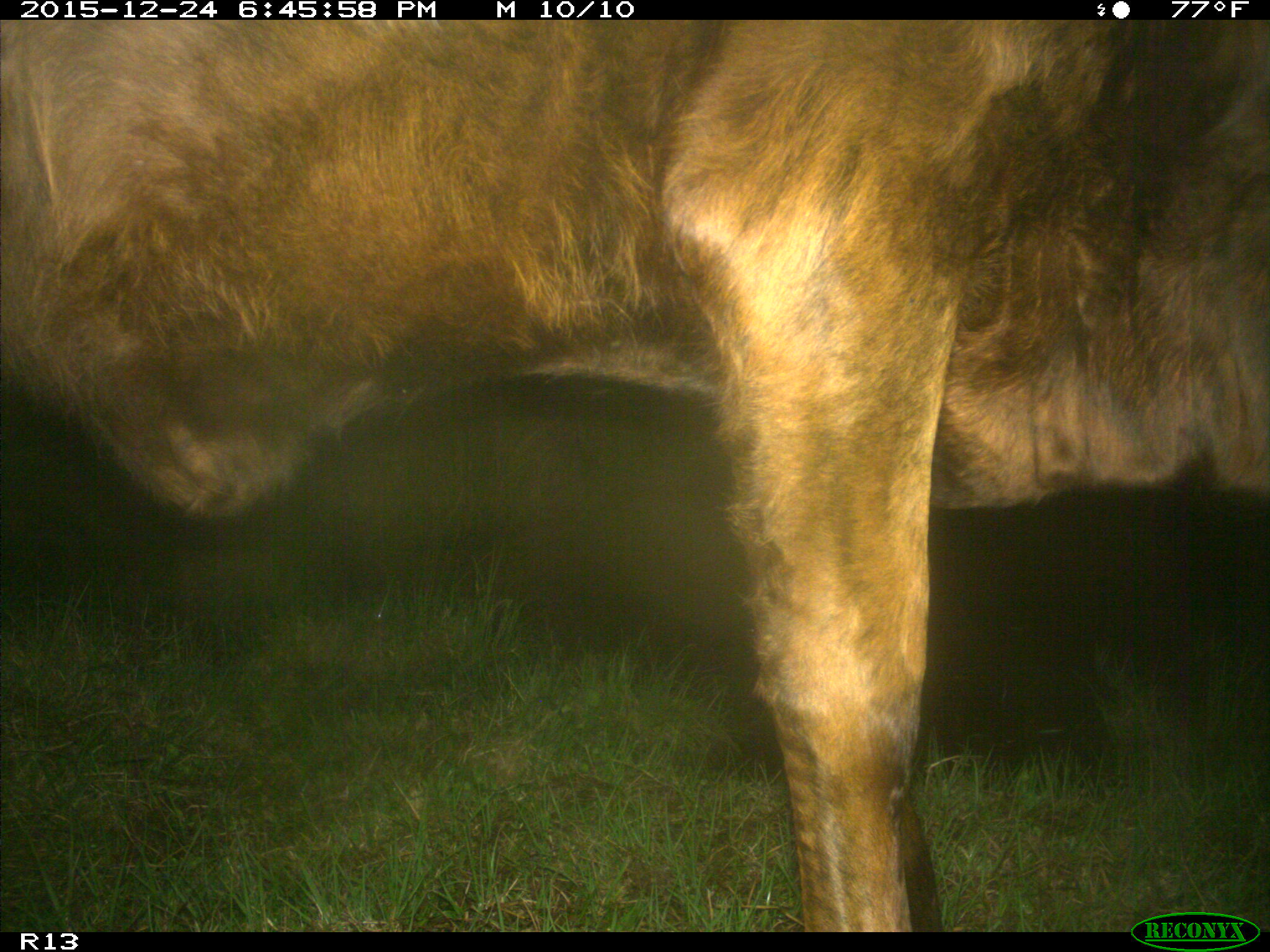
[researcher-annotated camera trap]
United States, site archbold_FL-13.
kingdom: Animalia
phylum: Chordata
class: Mammalia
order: Artiodactyla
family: Bovidae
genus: Bos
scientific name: Bos taurus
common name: domestic cow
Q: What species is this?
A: Bos taurus (domestic cow).